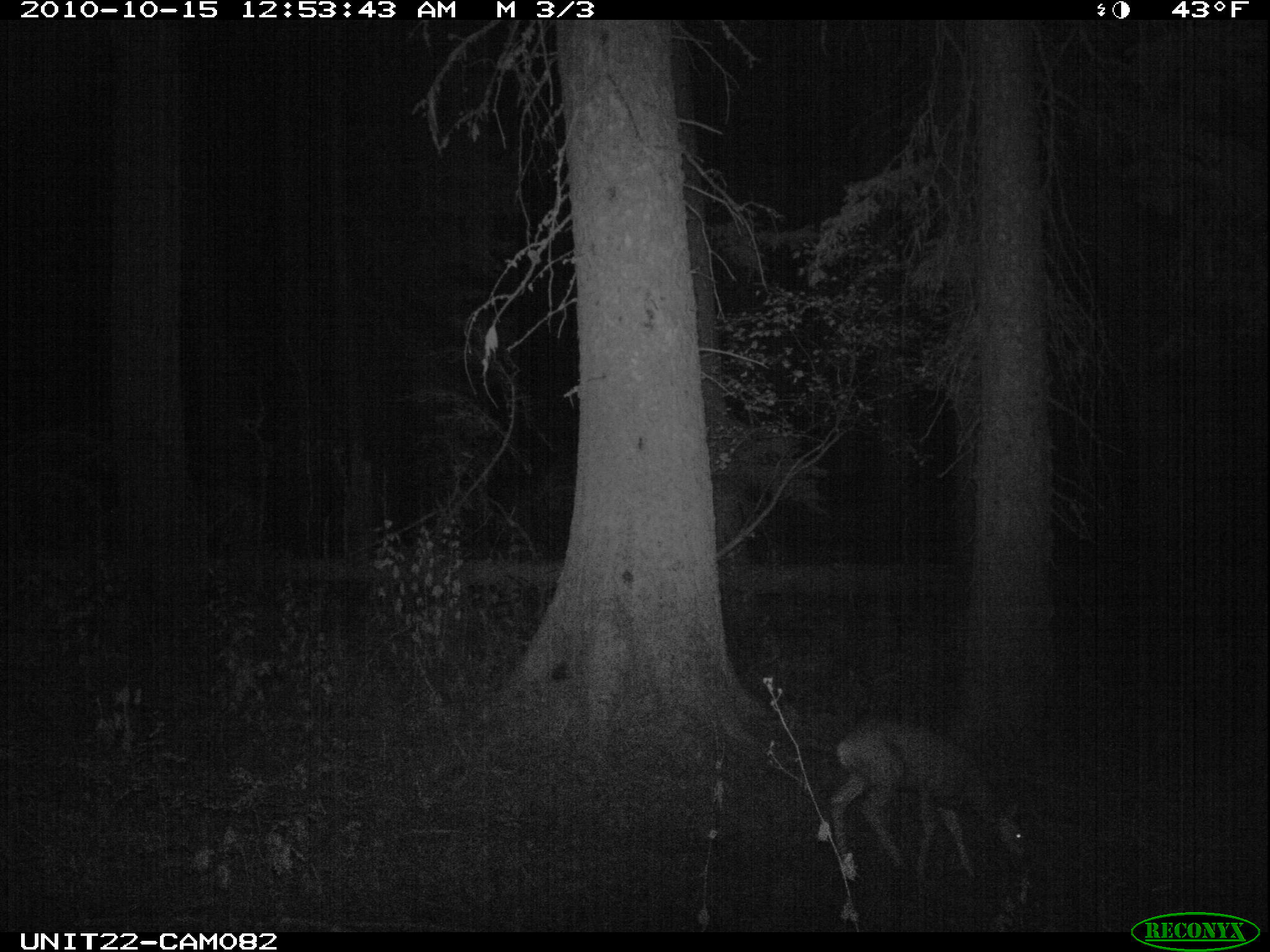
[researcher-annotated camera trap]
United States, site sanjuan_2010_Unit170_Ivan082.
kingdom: Animalia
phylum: Chordata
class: Mammalia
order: Artiodactyla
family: Cervidae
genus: Odocoileus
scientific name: Odocoileus hemionus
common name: mule deer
Odocoileus hemionus (mule deer).